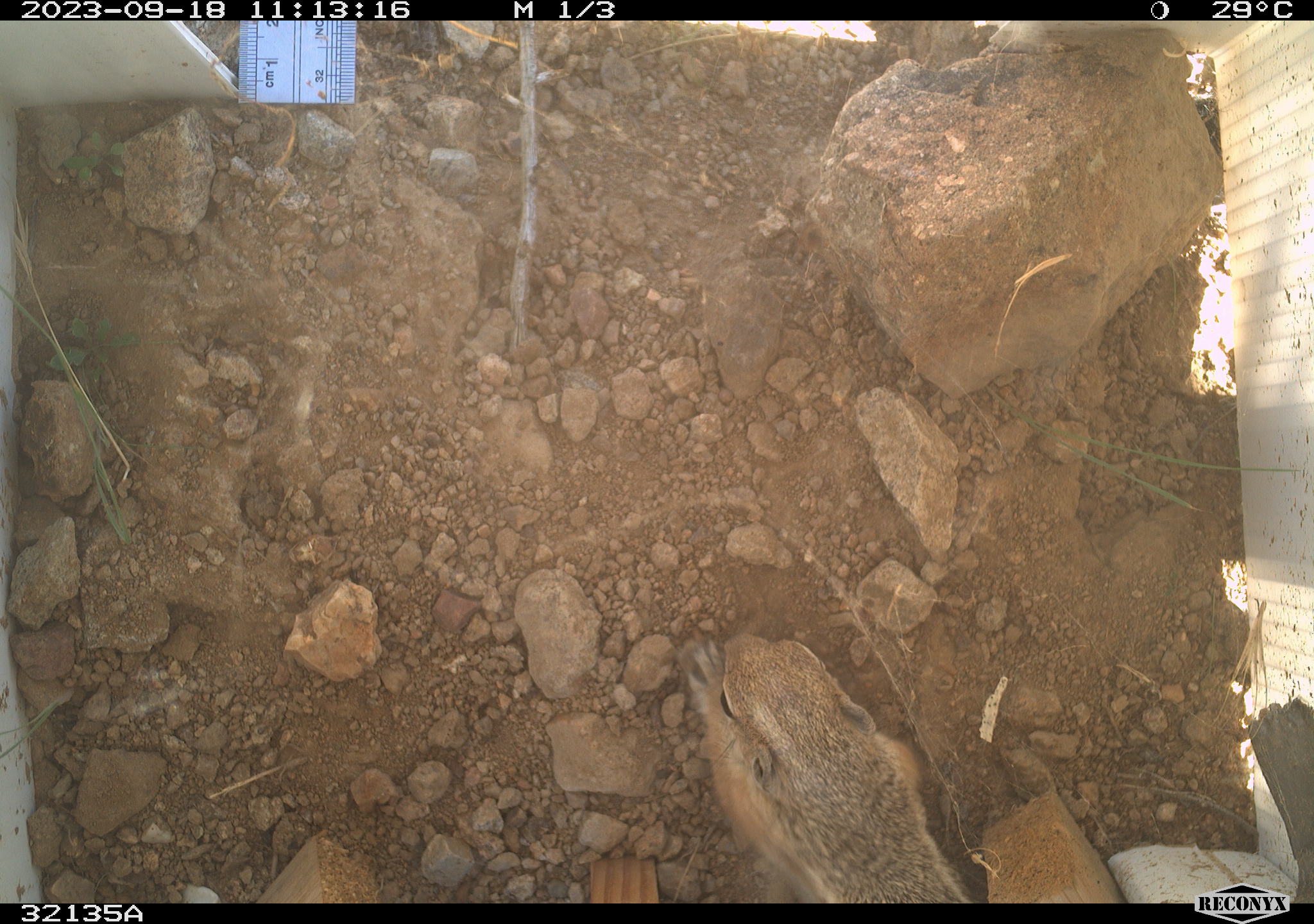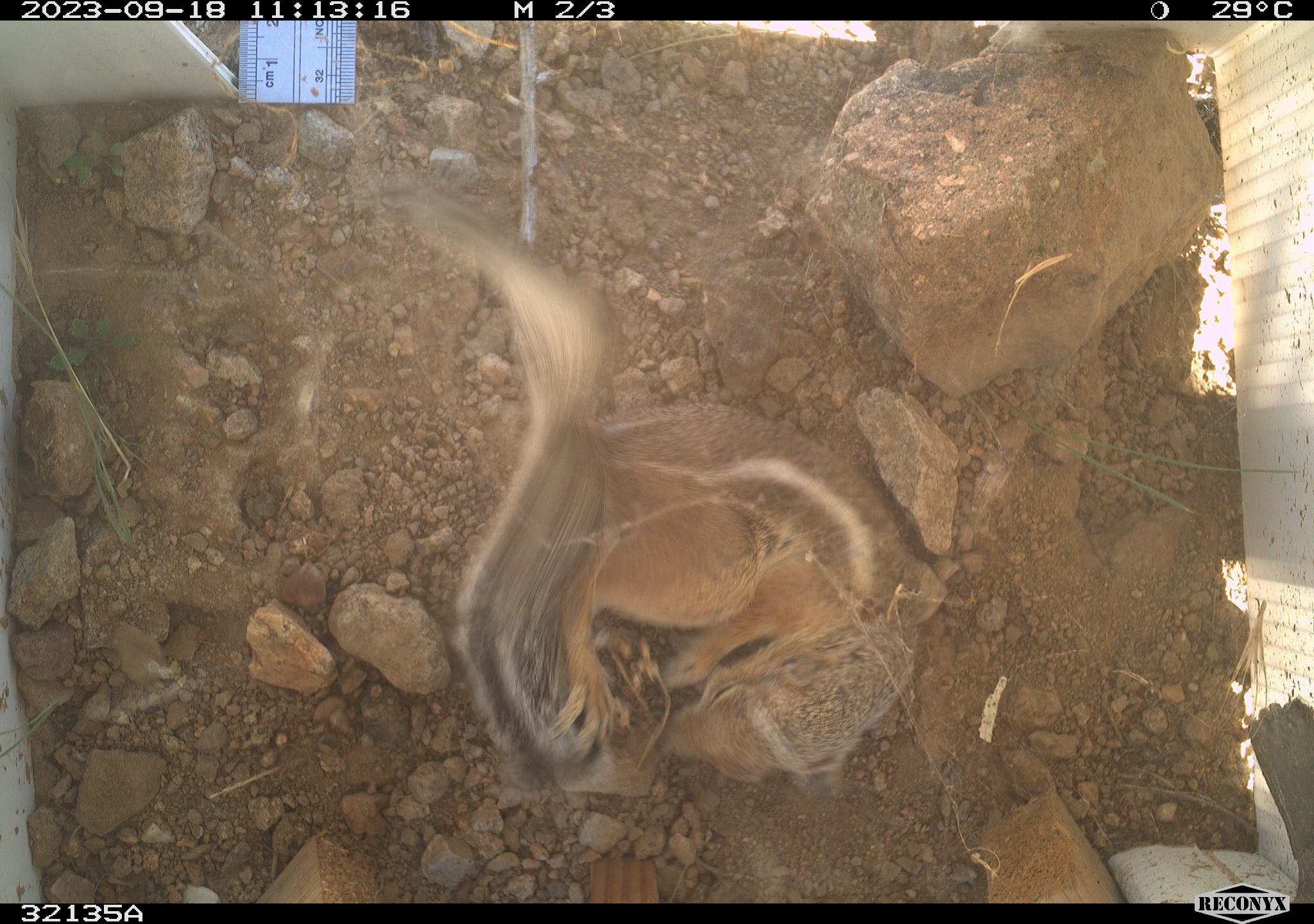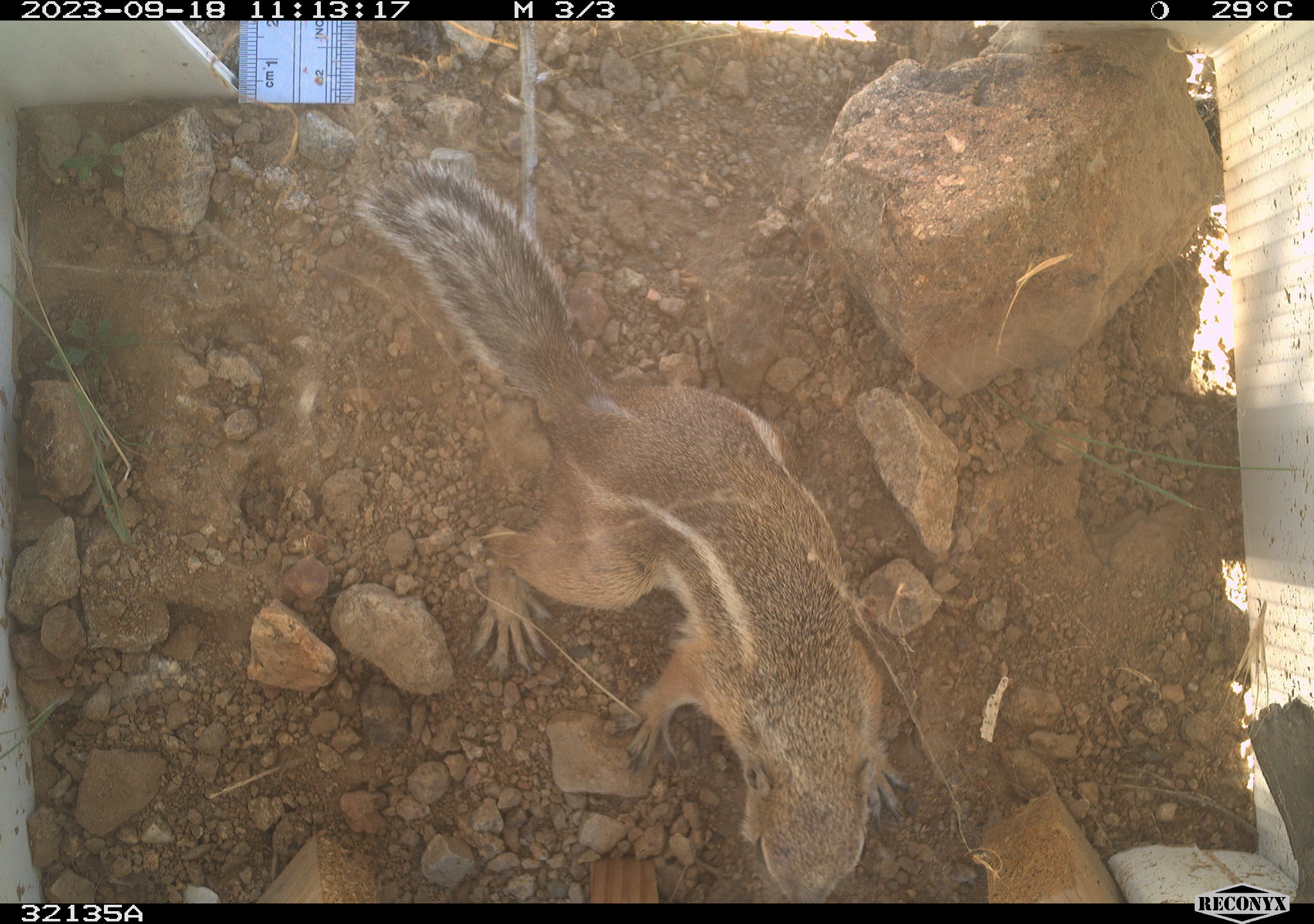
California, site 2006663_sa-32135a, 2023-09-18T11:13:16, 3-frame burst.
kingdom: Animalia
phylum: Chordata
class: Mammalia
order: Rodentia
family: Sciuridae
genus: Ammospermophilus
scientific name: Ammospermophilus leucurus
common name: white-tailed antelope squirrel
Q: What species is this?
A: White-tailed antelope squirrel (Ammospermophilus leucurus).